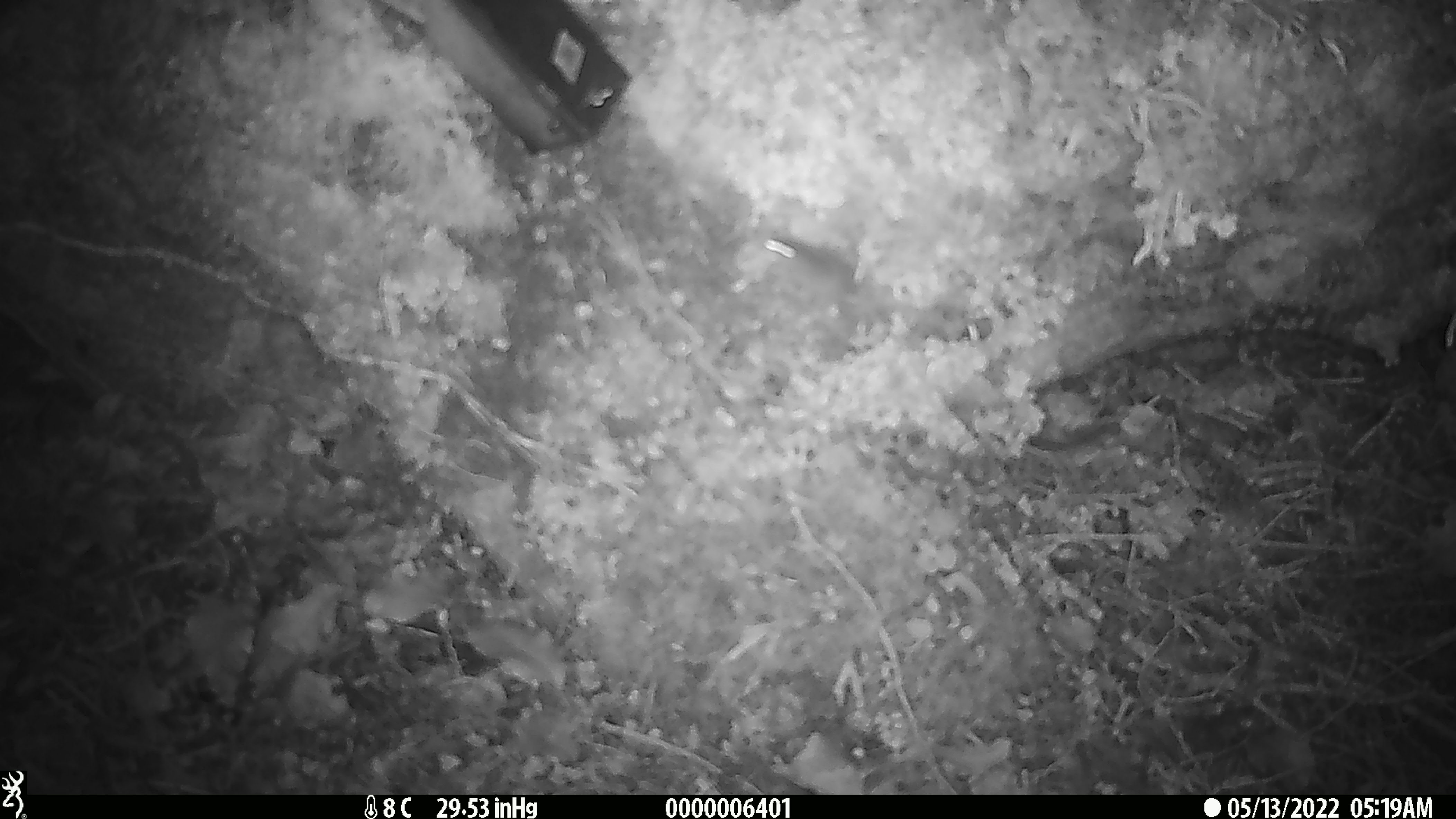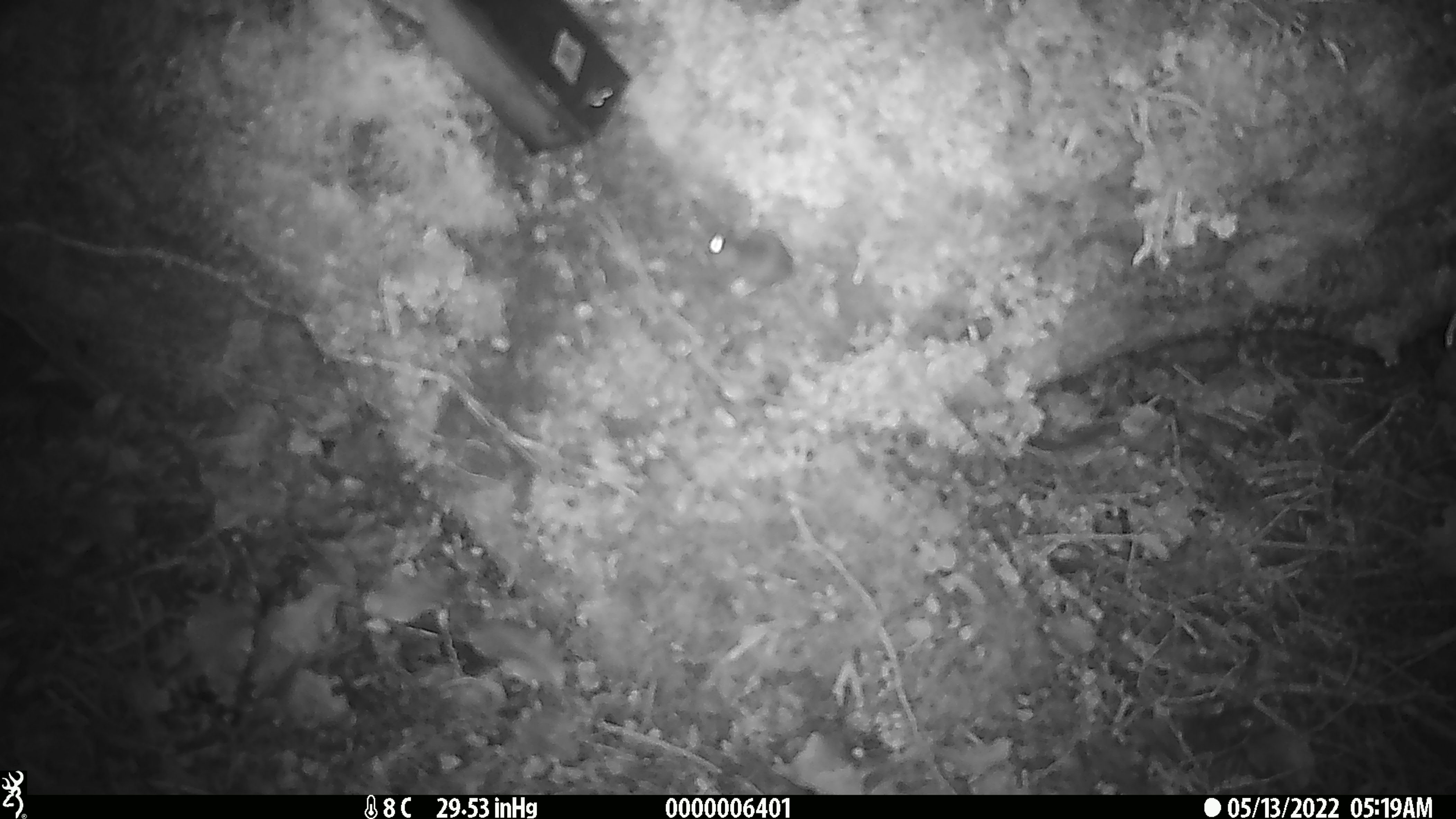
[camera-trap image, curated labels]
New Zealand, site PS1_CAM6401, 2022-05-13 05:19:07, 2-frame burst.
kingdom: Animalia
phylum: Chordata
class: Mammalia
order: Rodentia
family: Muridae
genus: Mus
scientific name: Mus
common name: mouse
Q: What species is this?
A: Mouse (Mus).